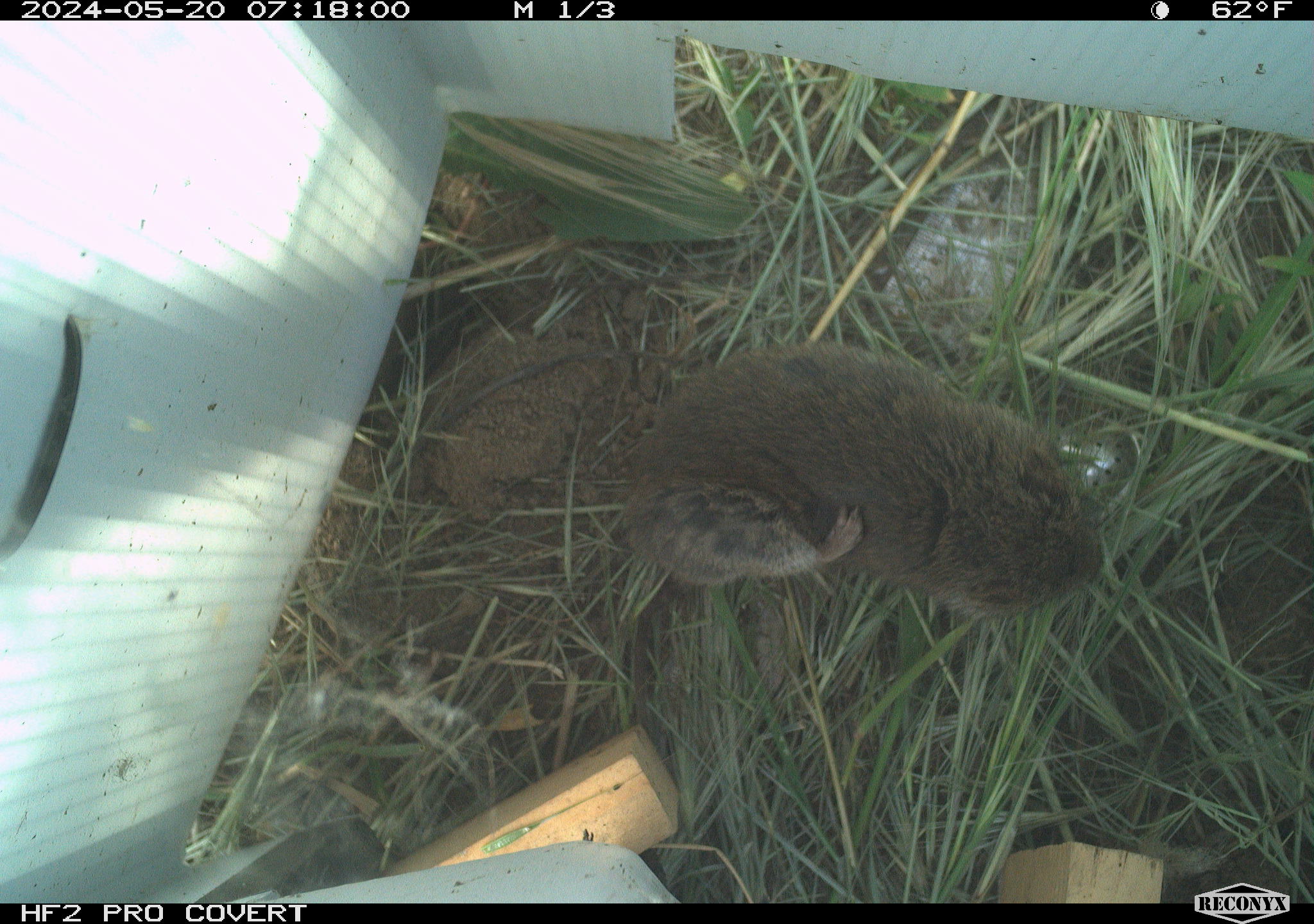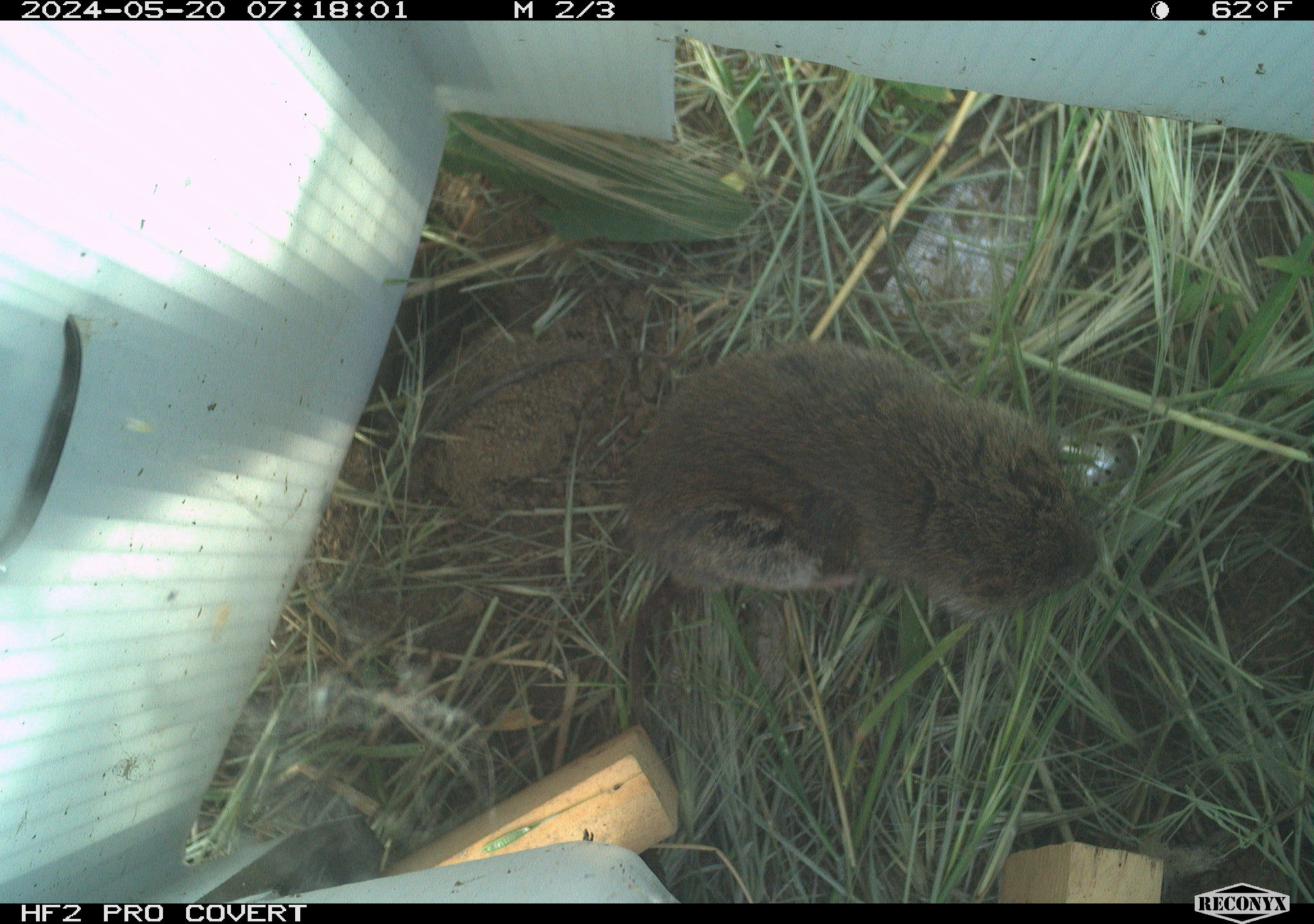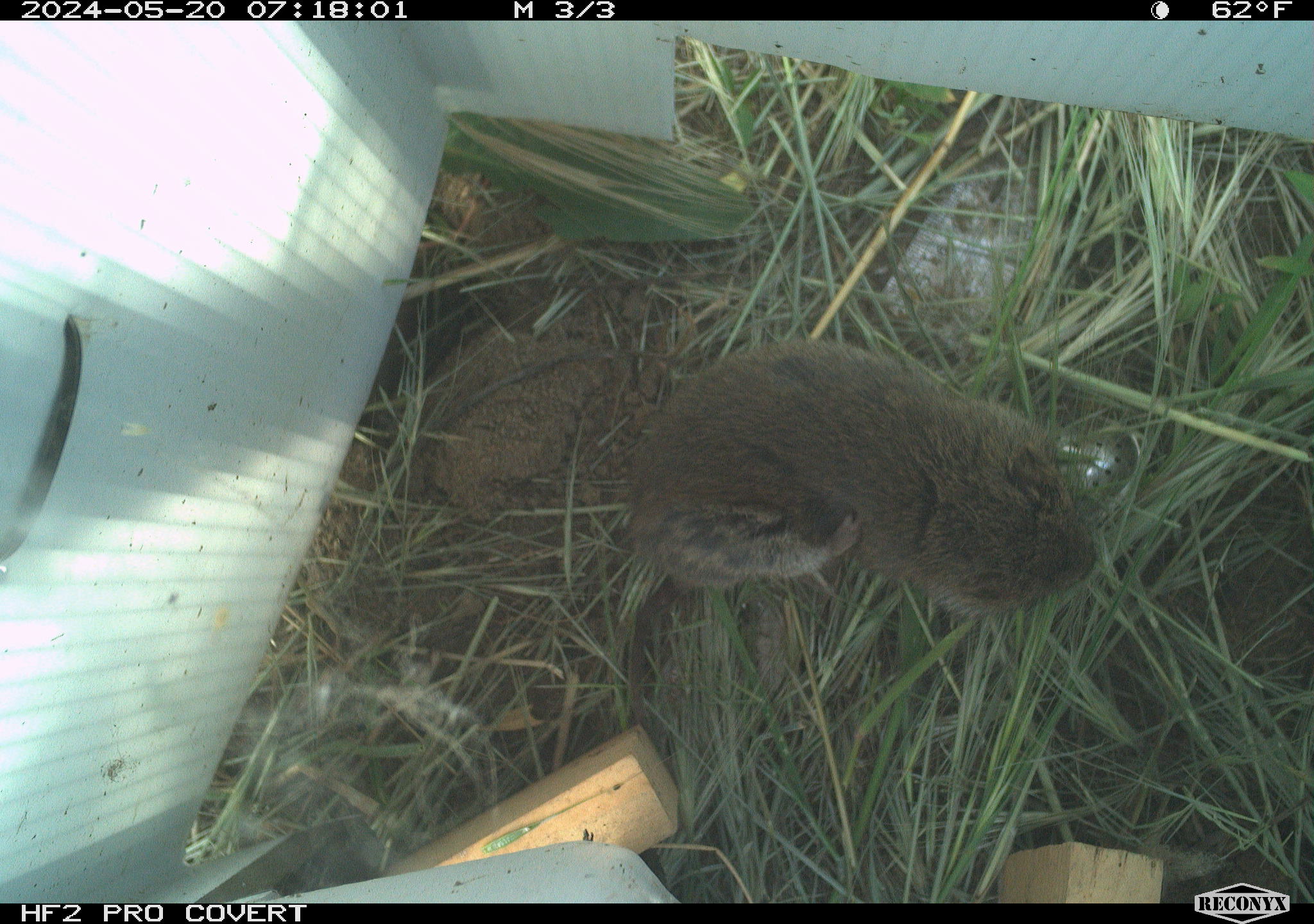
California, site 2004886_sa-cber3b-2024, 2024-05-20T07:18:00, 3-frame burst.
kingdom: Animalia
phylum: Chordata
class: Mammalia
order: Rodentia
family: Cricetidae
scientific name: Arvicolinae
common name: voles, lemmings, and muskrats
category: arvicolinae subfamily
Arvicolinae subfamily (voles, lemmings, and muskrats) (Arvicolinae).